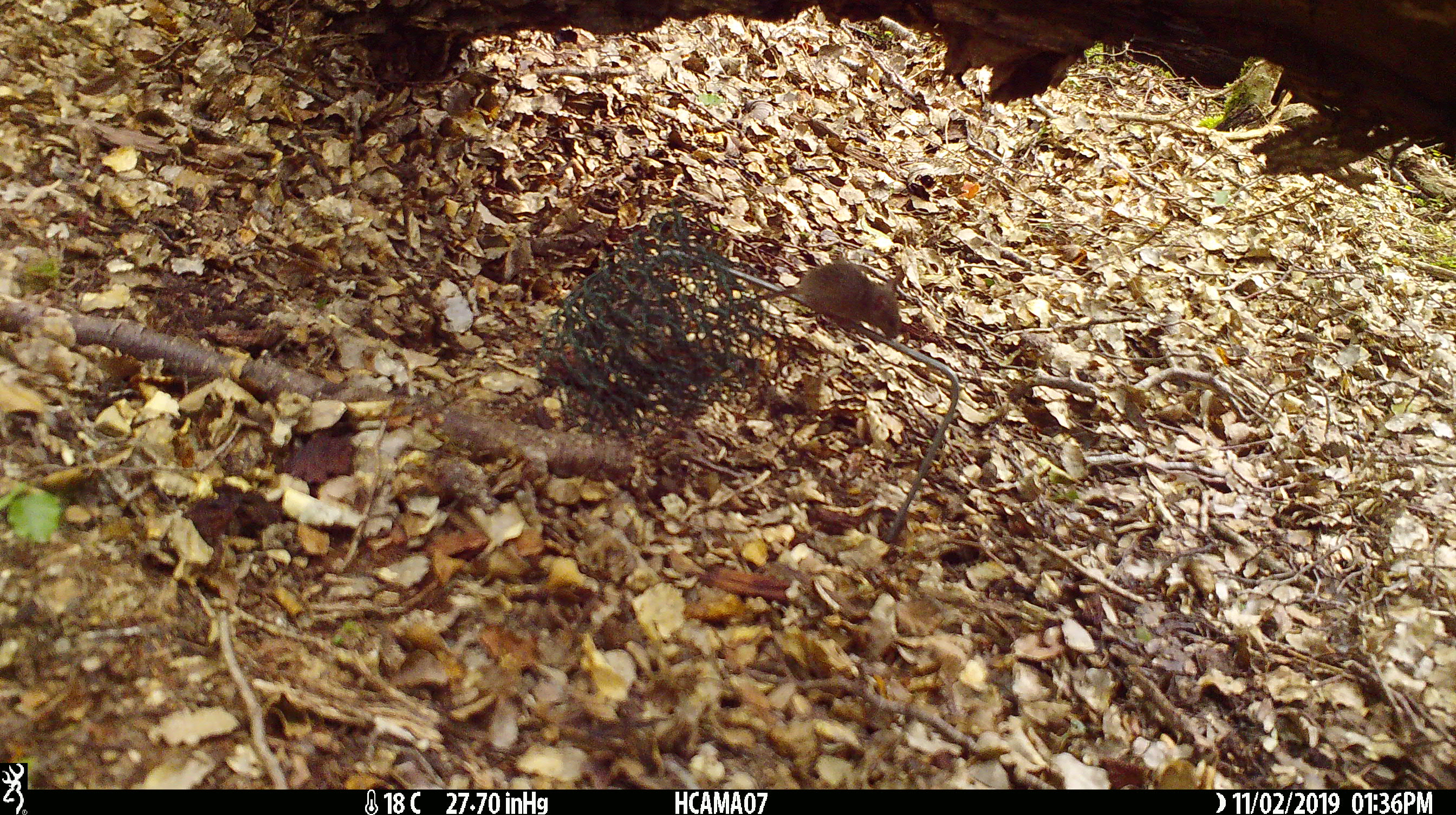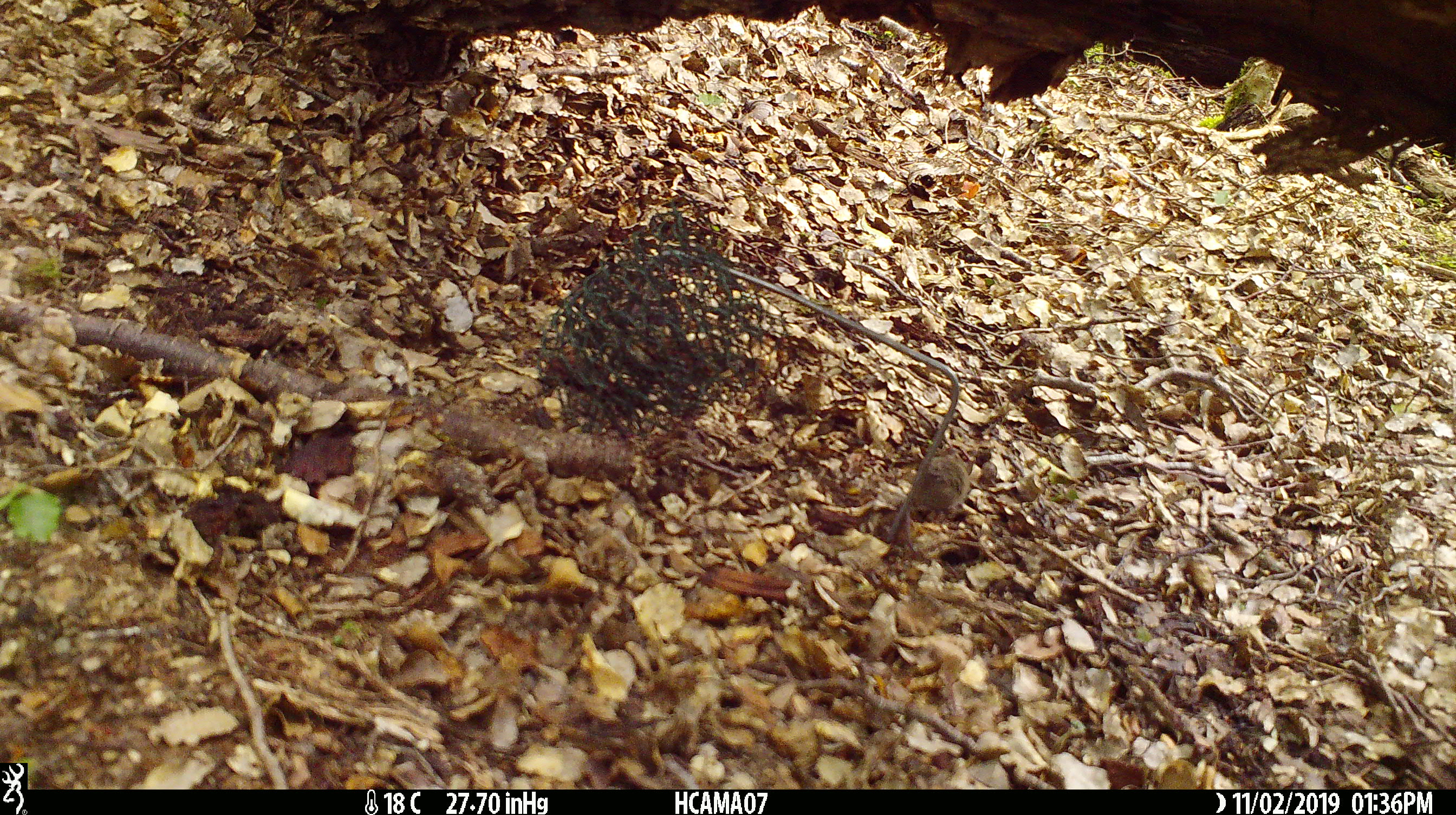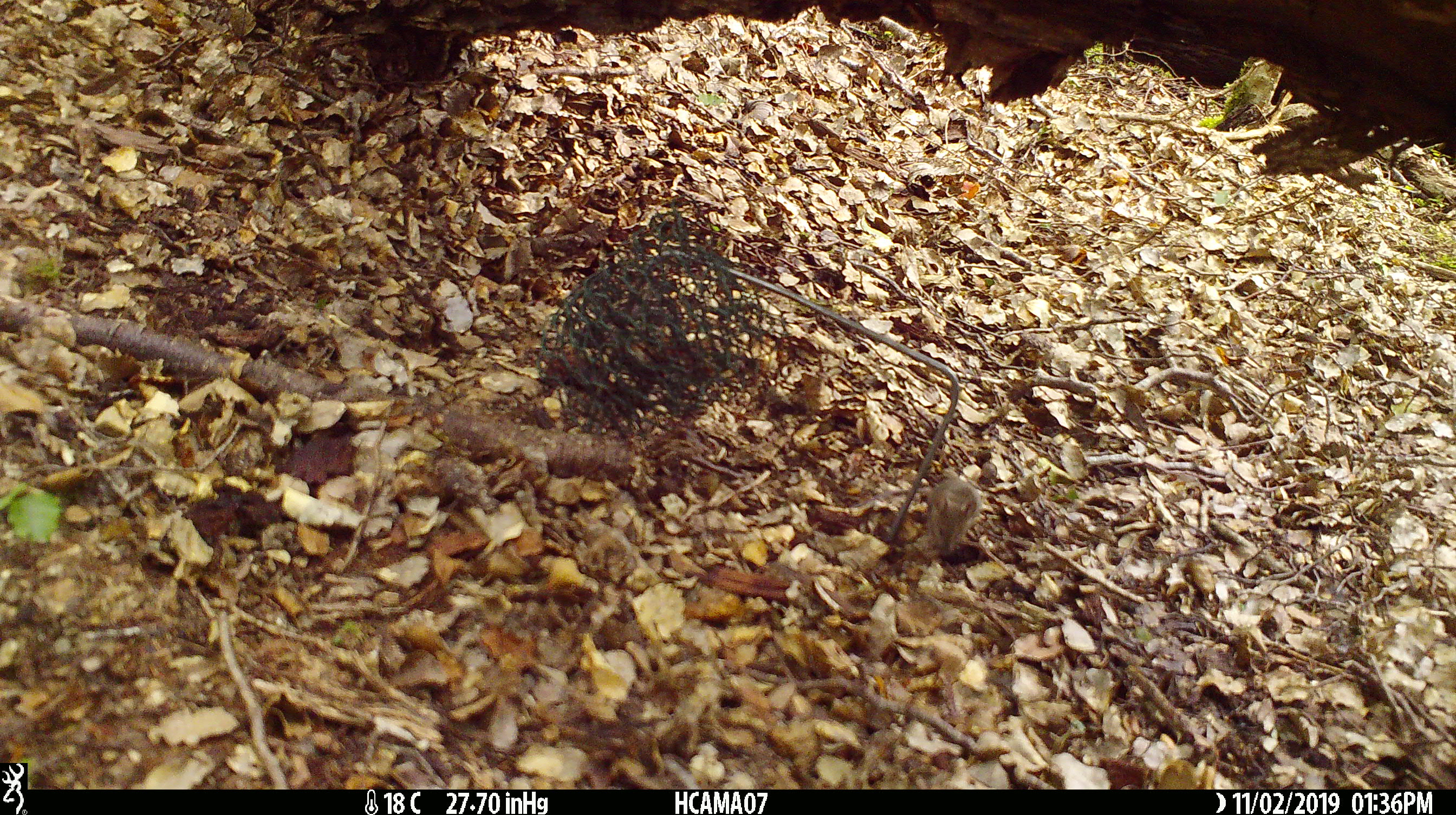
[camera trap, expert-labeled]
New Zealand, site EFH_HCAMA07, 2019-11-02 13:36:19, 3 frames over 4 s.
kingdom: Animalia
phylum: Chordata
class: Mammalia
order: Rodentia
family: Muridae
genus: Mus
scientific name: Mus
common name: mouse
Mouse (Mus).